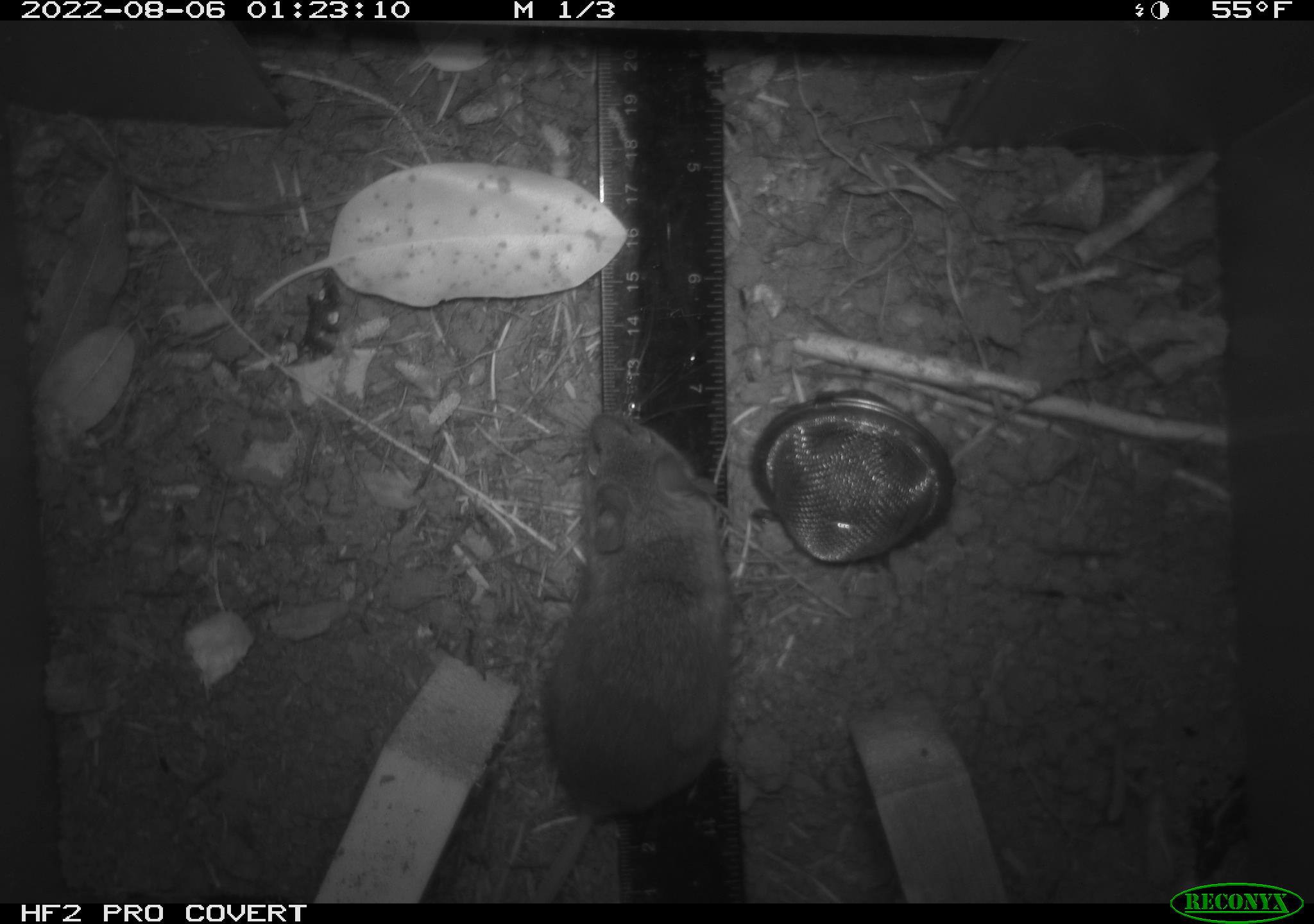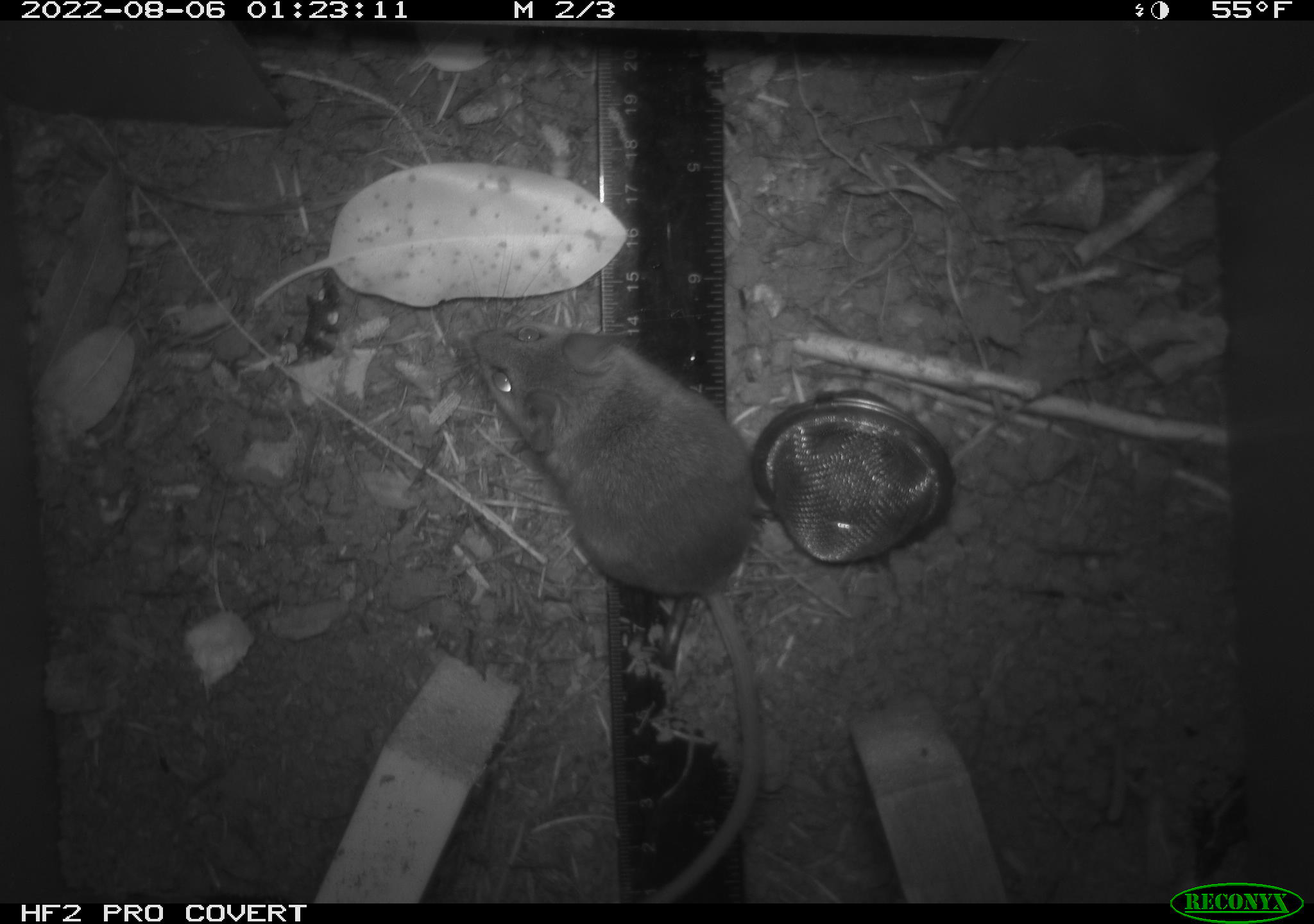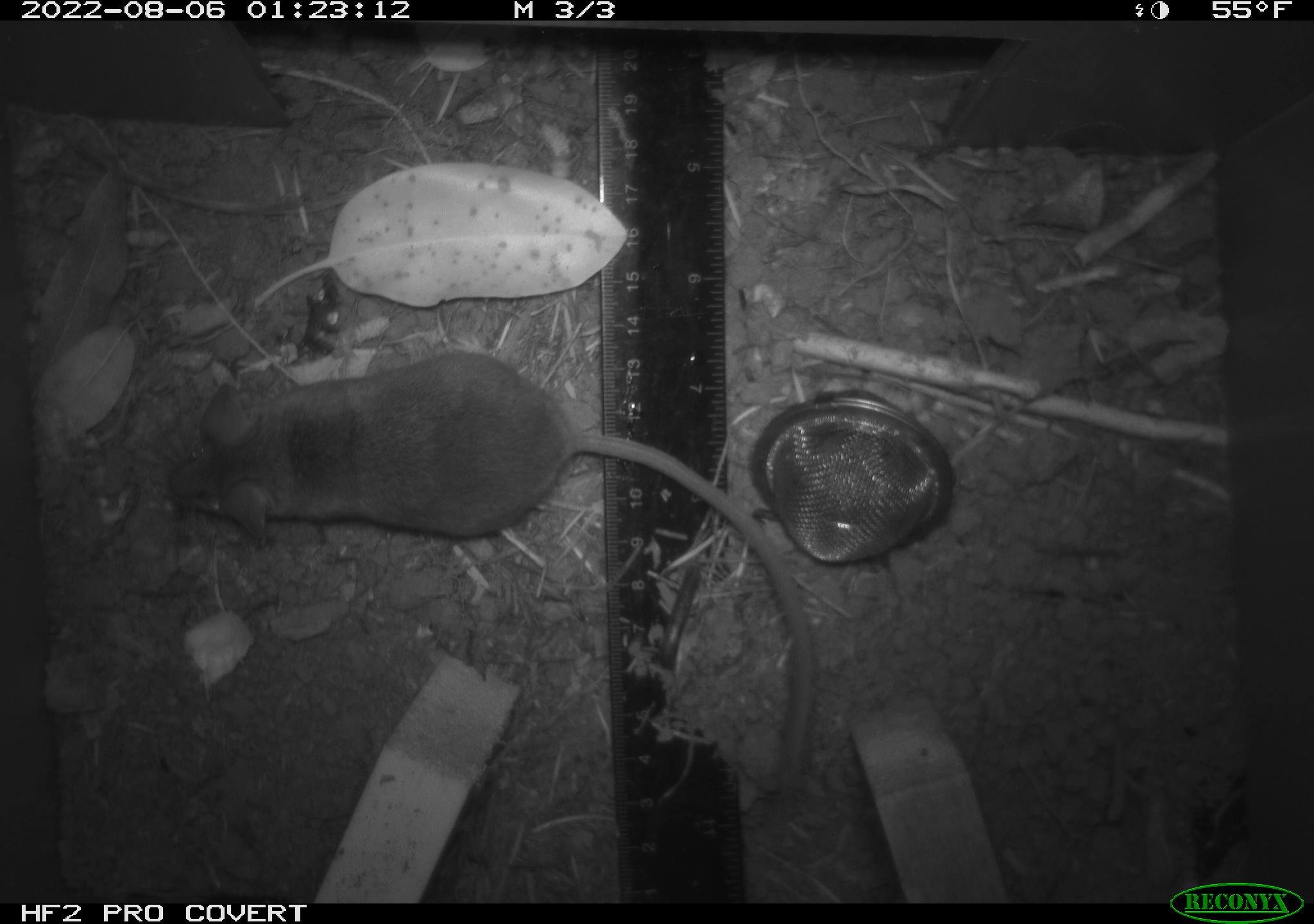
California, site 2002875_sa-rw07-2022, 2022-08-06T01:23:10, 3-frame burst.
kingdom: Animalia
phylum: Chordata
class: Mammalia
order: Rodentia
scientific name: Rodentia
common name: mouse species